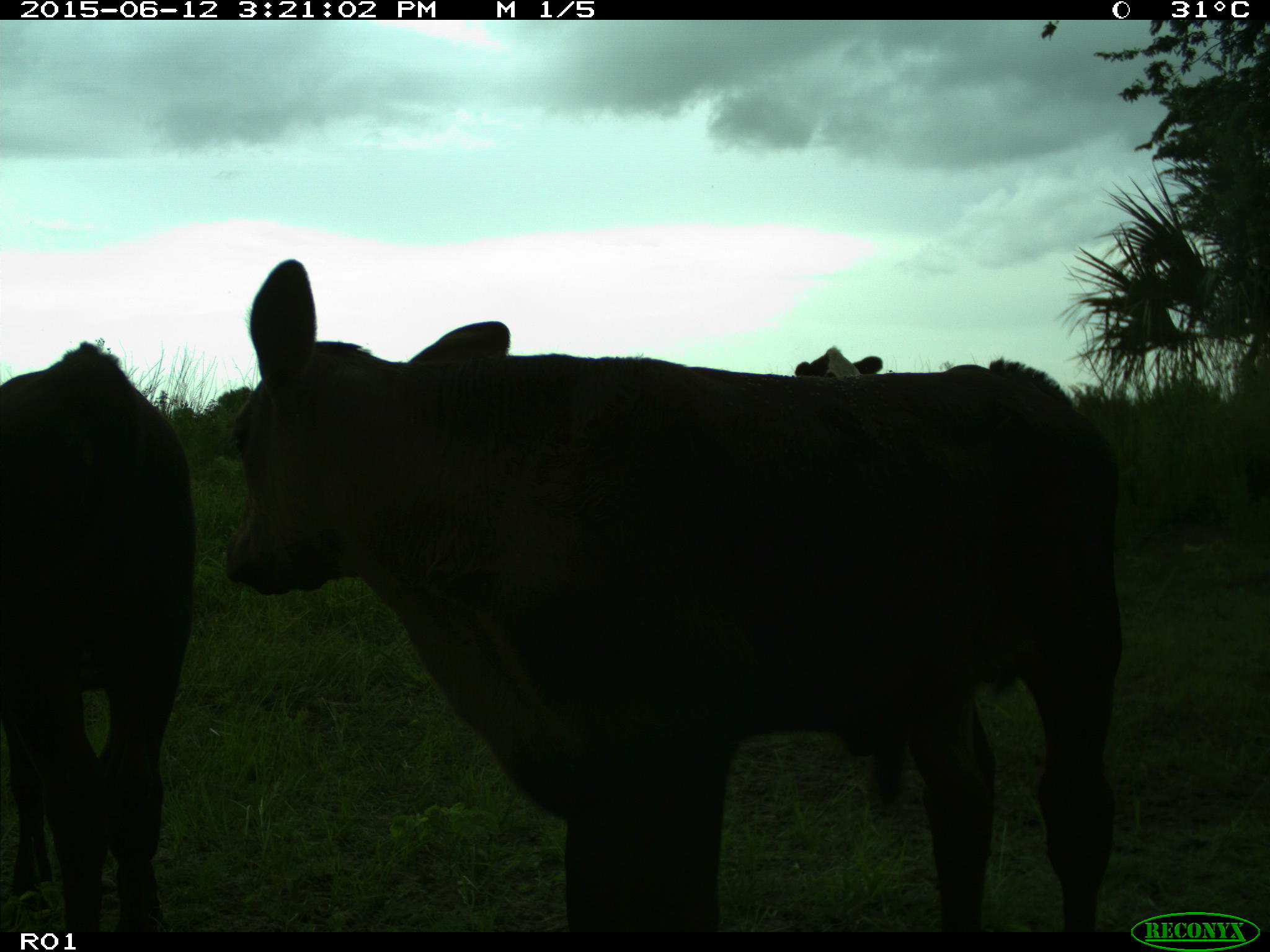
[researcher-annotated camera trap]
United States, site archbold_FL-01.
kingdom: Animalia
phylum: Chordata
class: Mammalia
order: Artiodactyla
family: Bovidae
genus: Bos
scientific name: Bos taurus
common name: domestic cow